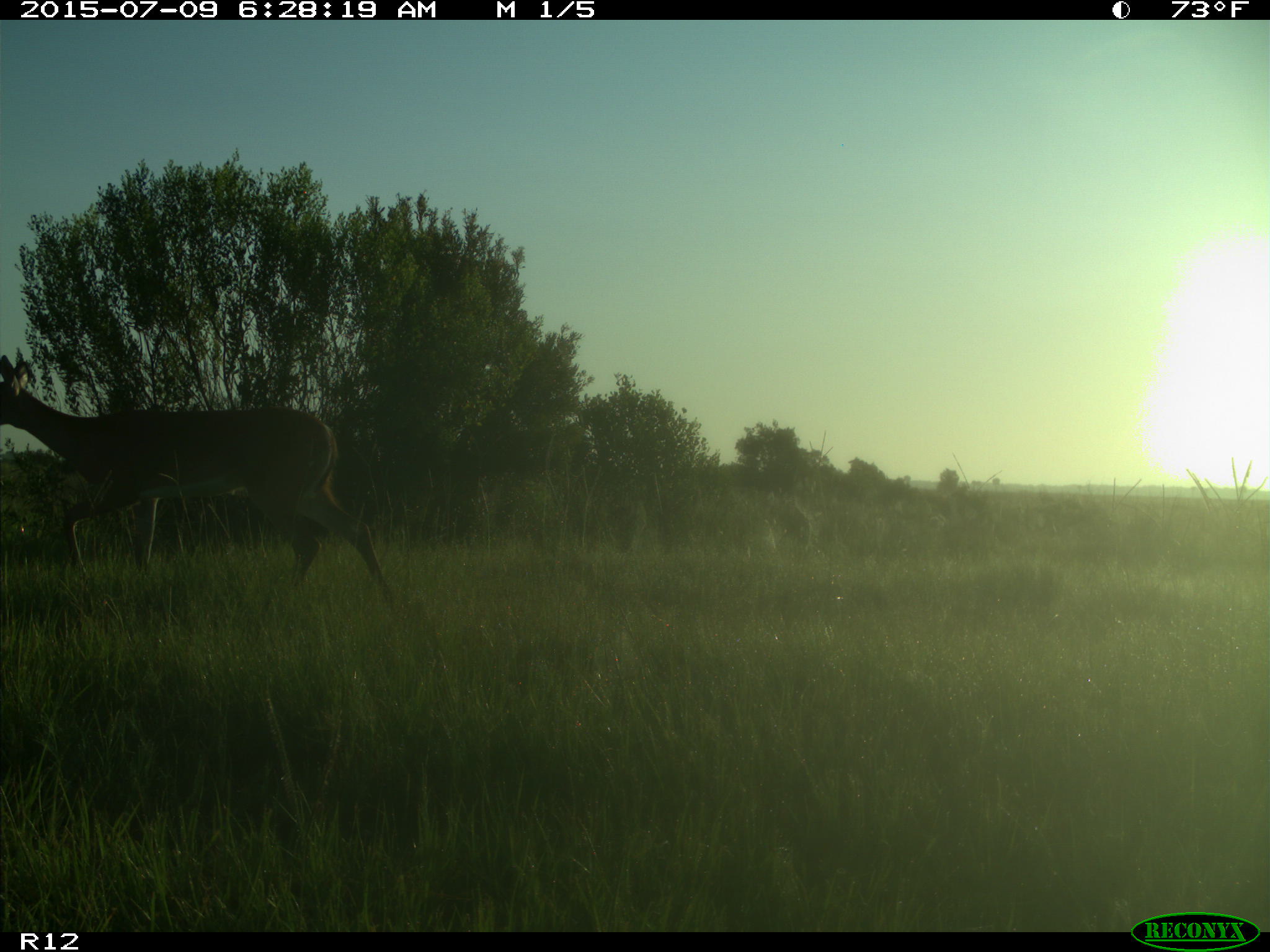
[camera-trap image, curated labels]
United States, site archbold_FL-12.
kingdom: Animalia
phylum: Chordata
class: Mammalia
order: Artiodactyla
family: Cervidae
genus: Odocoileus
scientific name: Odocoileus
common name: deer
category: unidentified deer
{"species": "unidentified deer (deer) (Odocoileus)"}